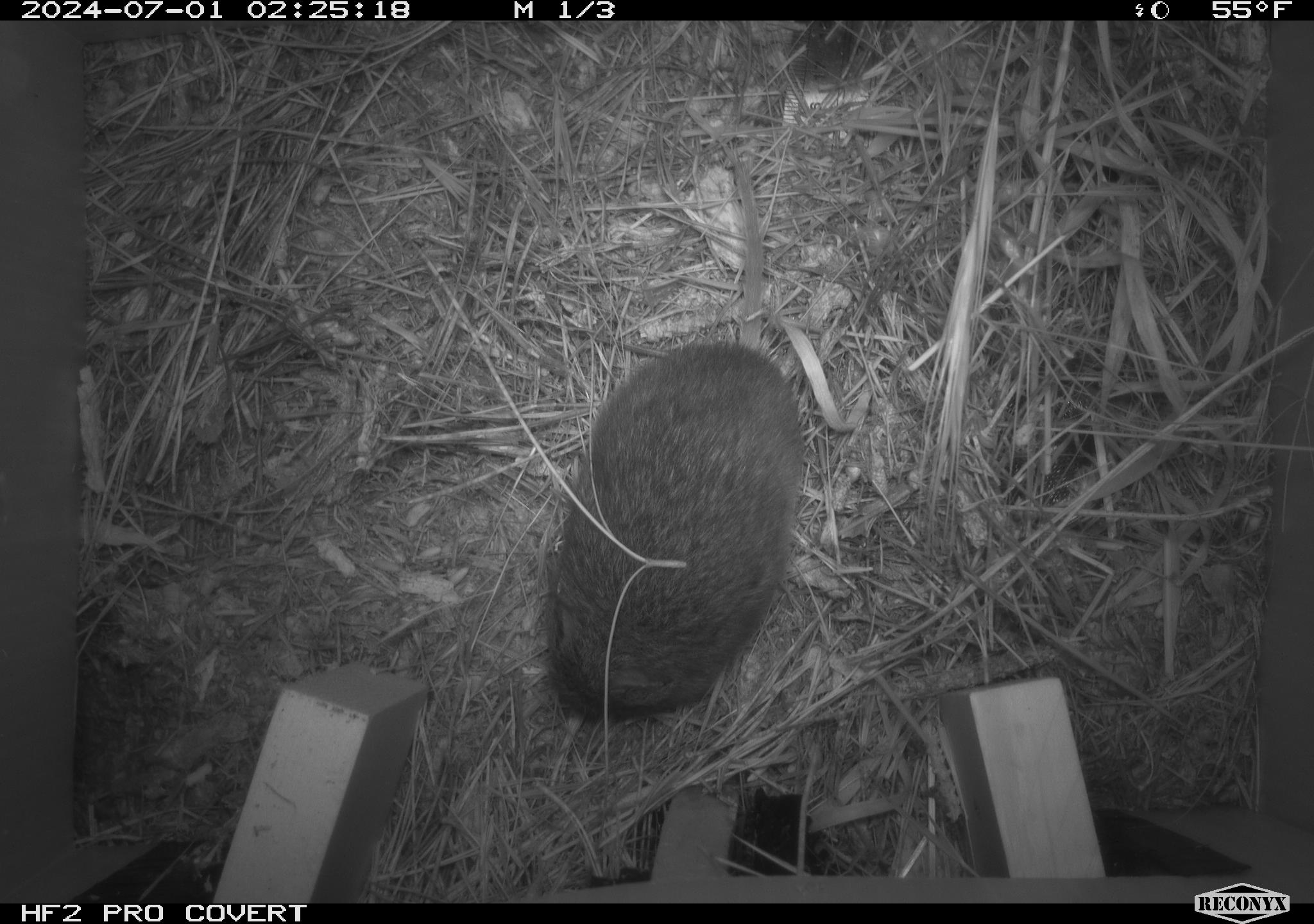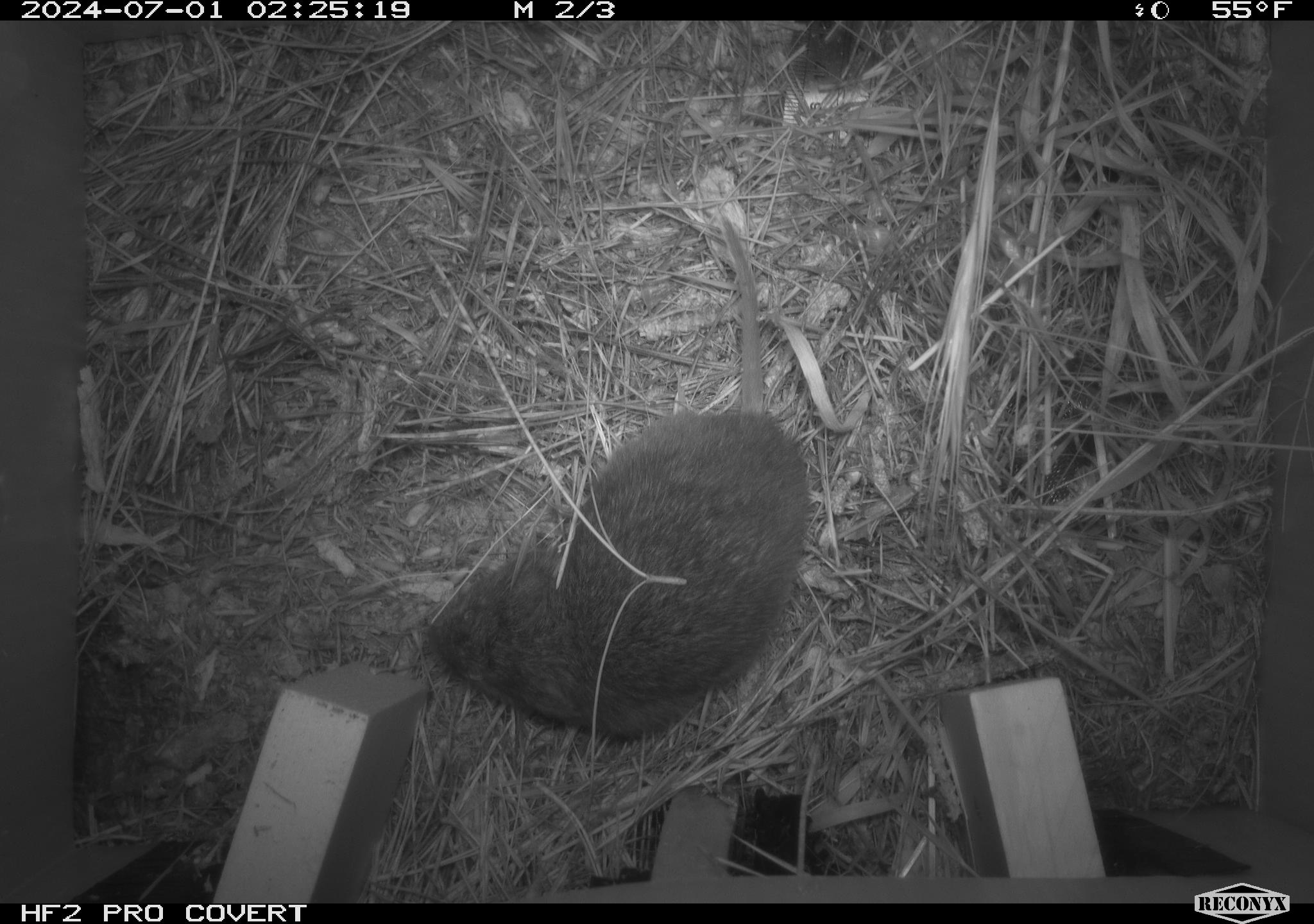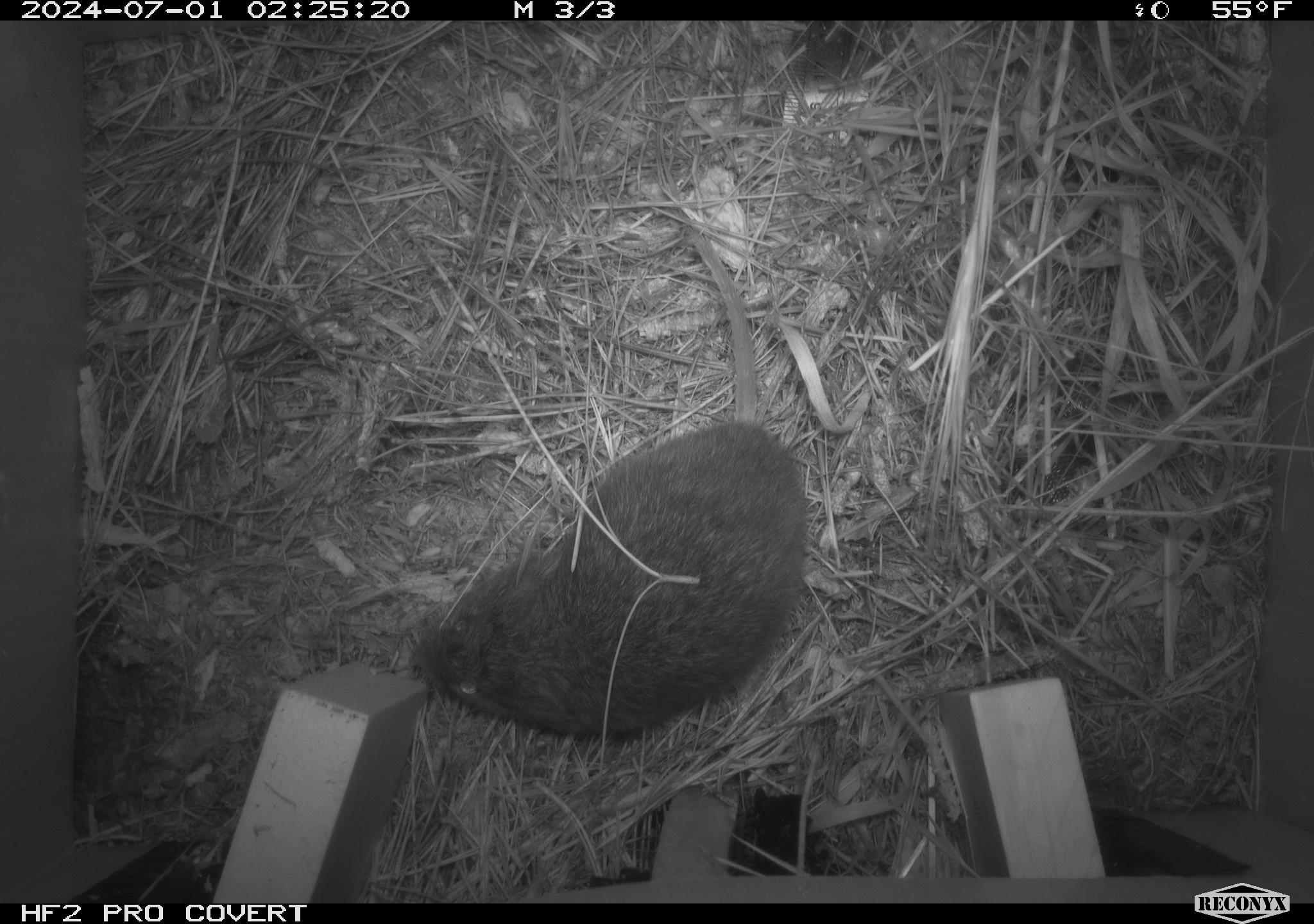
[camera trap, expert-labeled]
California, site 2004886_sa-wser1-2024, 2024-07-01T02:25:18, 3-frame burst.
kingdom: Animalia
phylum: Chordata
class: Mammalia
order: Rodentia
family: Cricetidae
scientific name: Arvicolinae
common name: voles, lemmings, and muskrats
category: arvicolinae subfamily